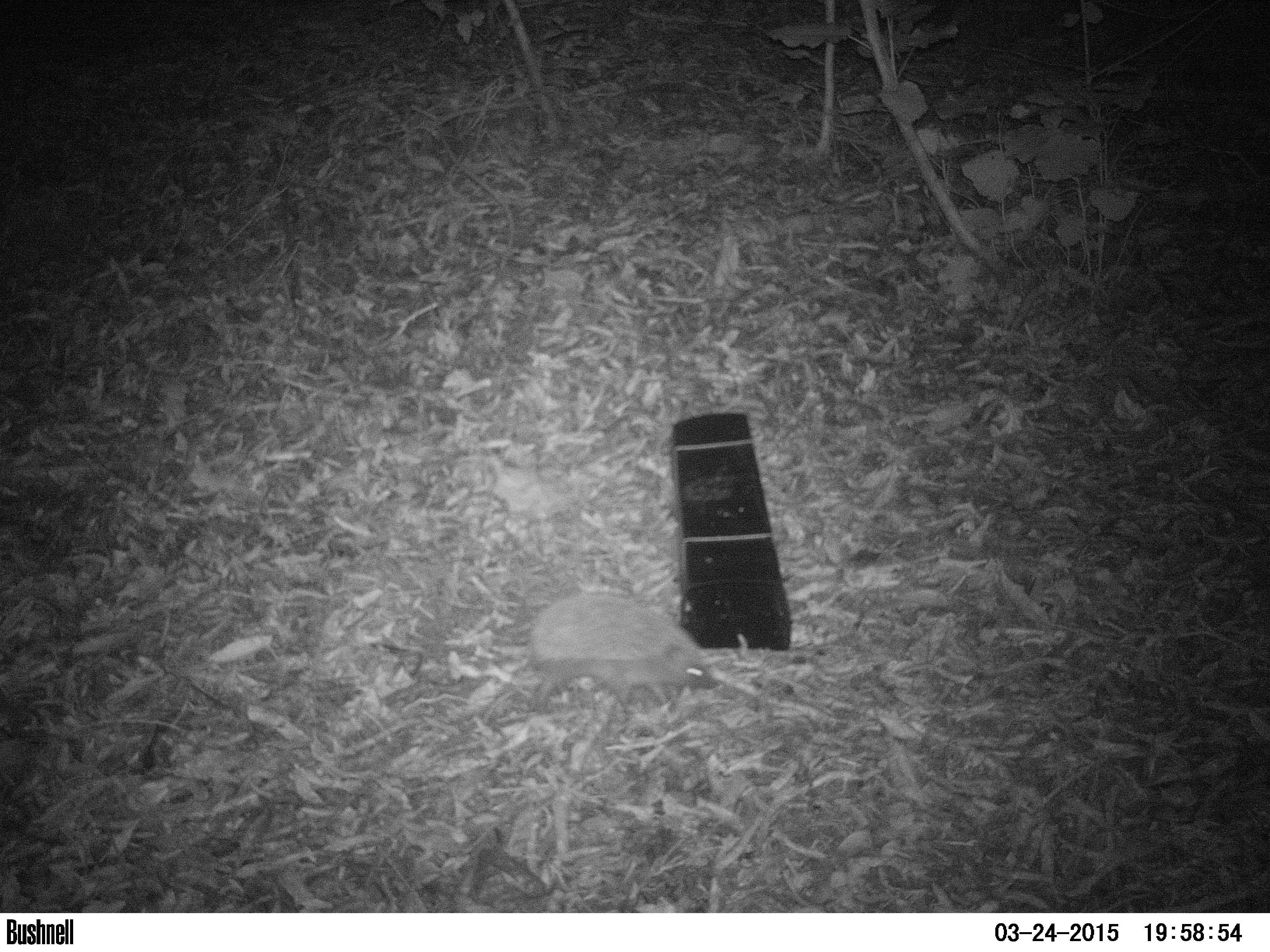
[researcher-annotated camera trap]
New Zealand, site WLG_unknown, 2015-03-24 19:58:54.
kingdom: Animalia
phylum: Chordata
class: Mammalia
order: Eulipotyphla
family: Erinaceidae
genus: Erinaceus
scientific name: Erinaceus europaeus europaeus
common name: european hedgehog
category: hedgehog